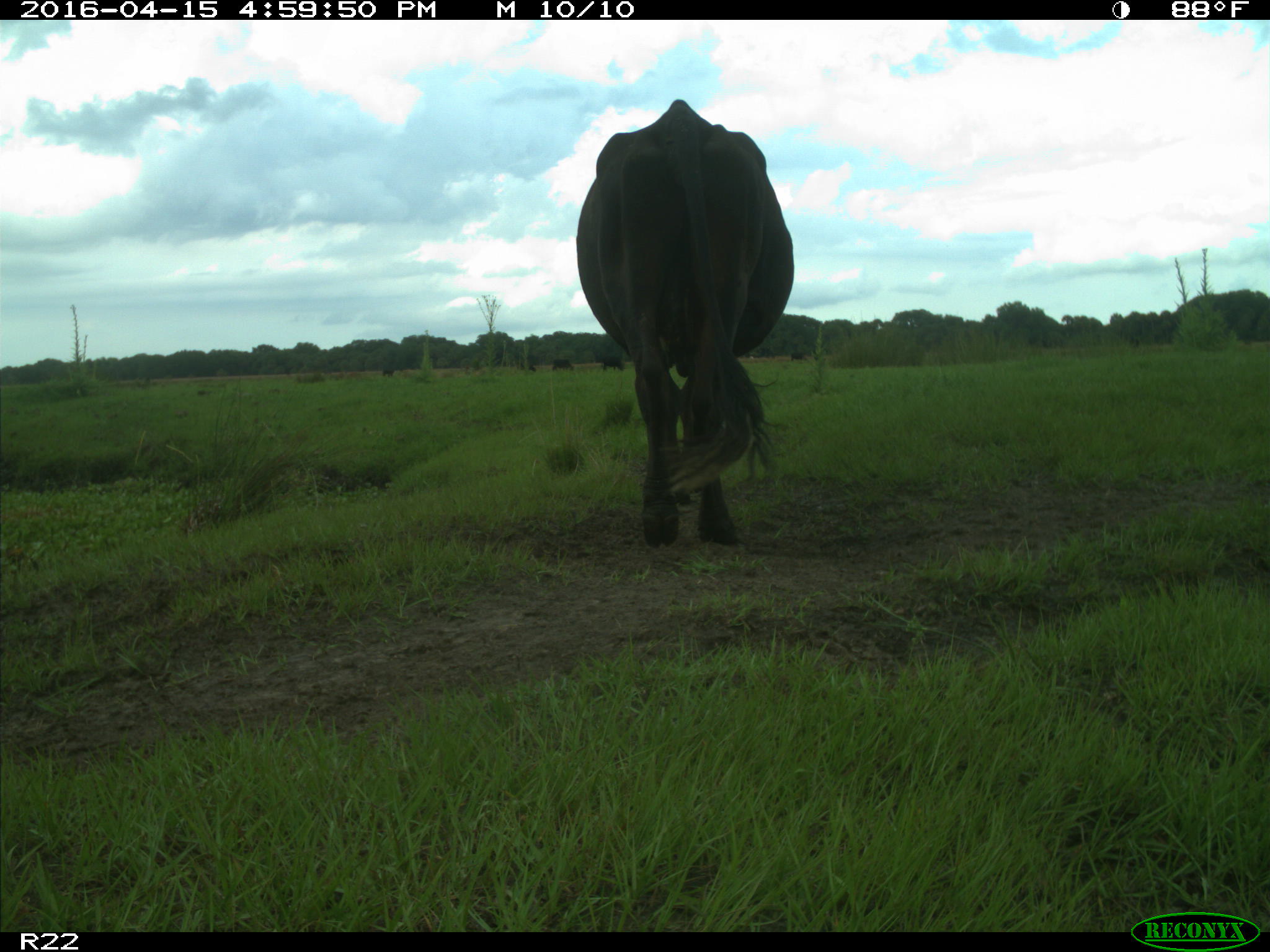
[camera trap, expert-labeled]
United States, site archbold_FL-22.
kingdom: Animalia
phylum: Chordata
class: Mammalia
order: Artiodactyla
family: Bovidae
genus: Bos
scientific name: Bos taurus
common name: domestic cow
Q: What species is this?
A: Bos taurus (domestic cow).